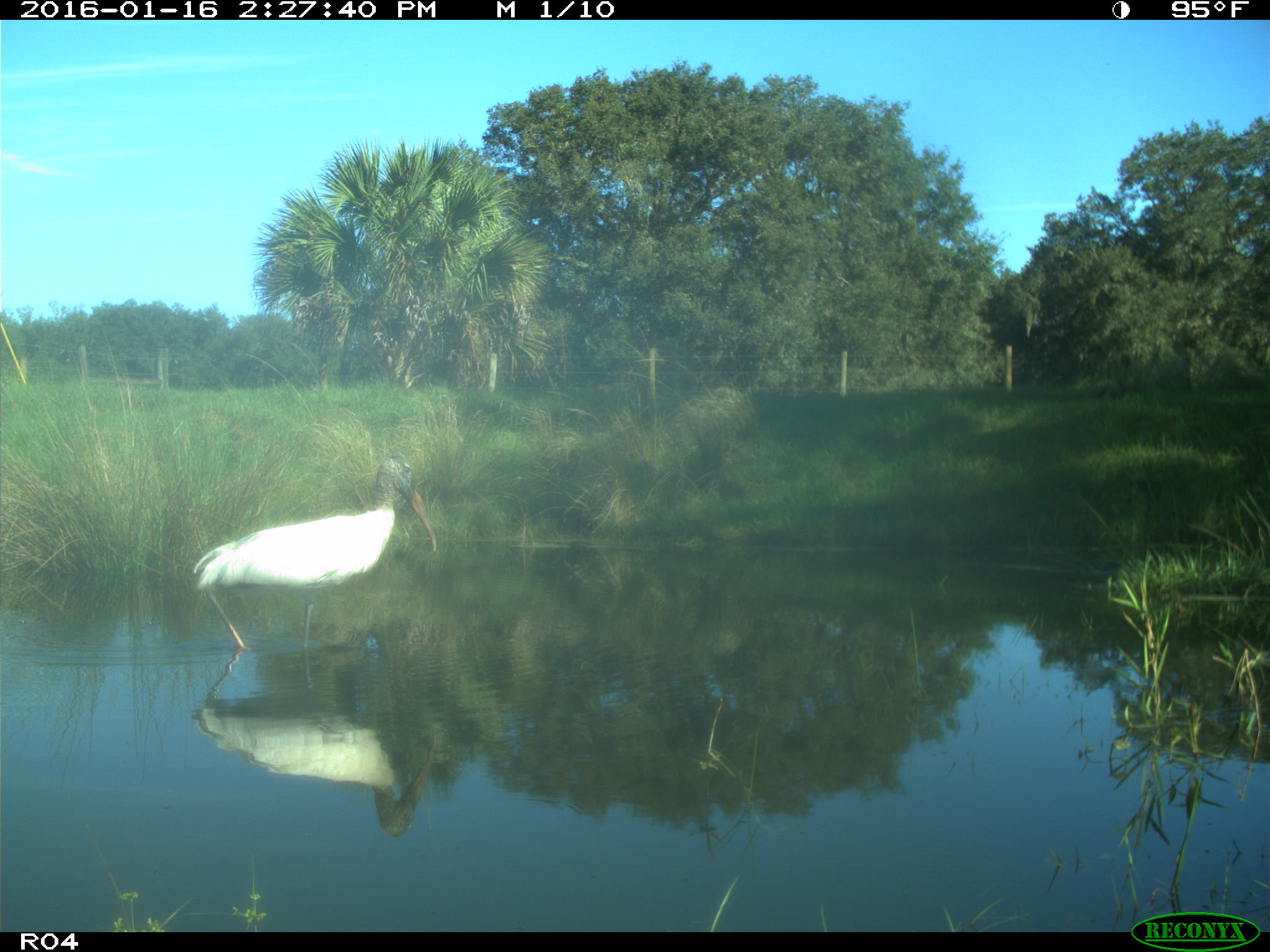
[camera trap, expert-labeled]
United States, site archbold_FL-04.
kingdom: Animalia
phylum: Chordata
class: Aves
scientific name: Aves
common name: birds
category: unidentified bird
Unidentified bird (birds) (Aves).